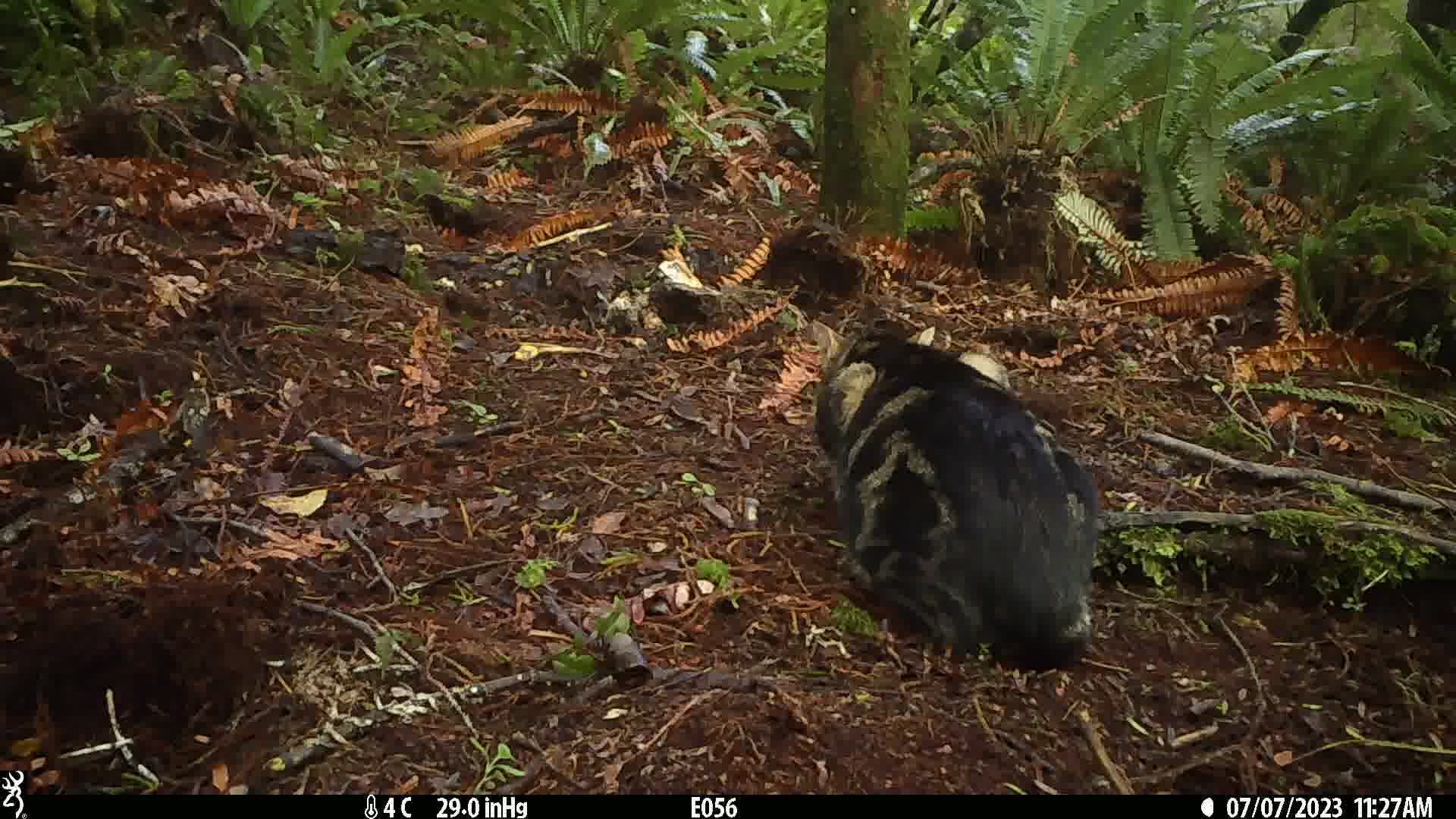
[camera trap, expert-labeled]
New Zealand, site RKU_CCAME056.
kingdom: Animalia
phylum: Chordata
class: Mammalia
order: Carnivora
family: Felidae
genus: Felis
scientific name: Felis catus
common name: domestic cat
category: cat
Cat (domestic cat) (Felis catus).